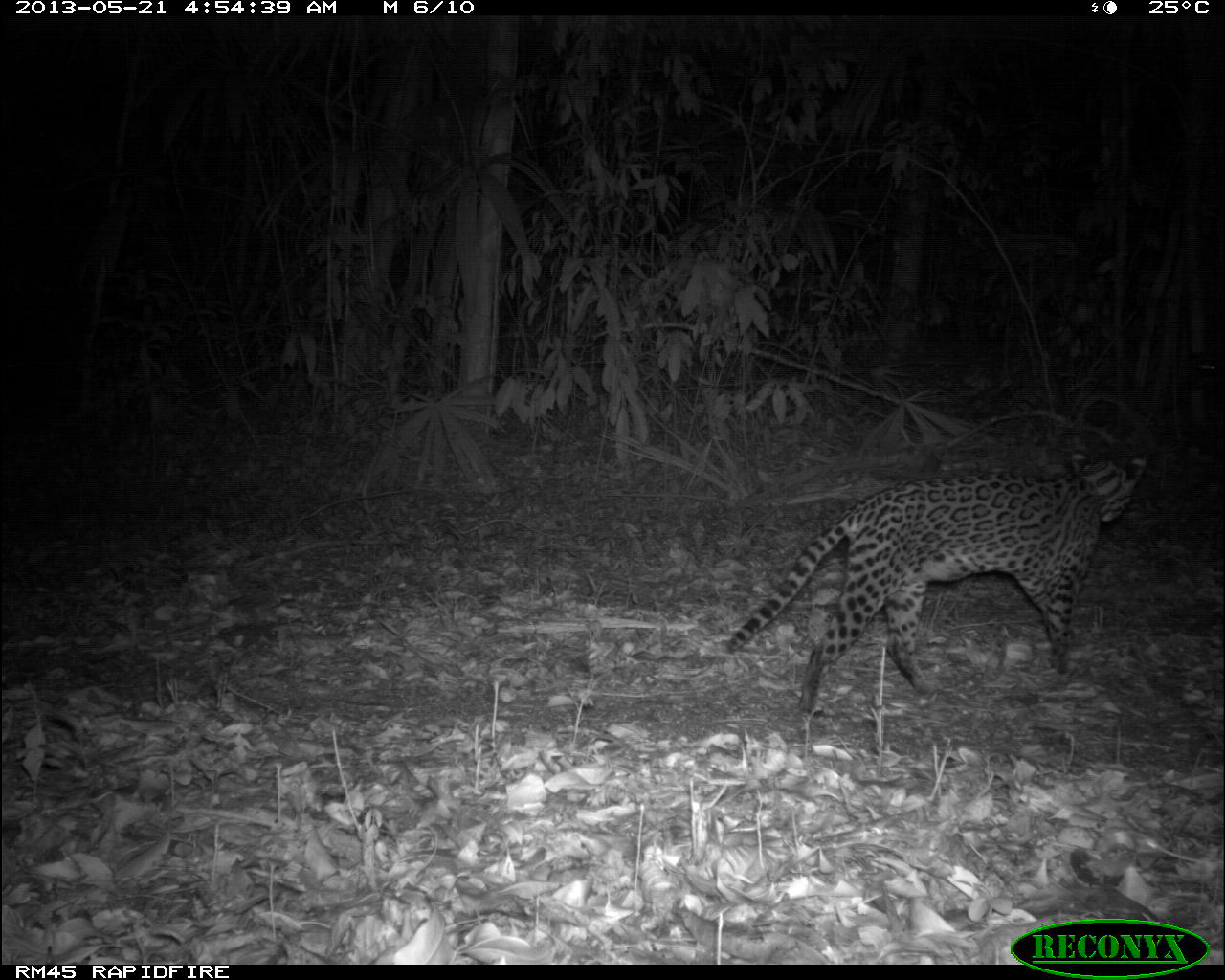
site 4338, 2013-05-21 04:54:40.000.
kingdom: Animalia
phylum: Chordata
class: Mammalia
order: Carnivora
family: Felidae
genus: Leopardus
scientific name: Leopardus pardalis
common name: ocelot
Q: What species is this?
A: Leopardus pardalis (ocelot).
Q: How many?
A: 1.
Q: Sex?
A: Female.